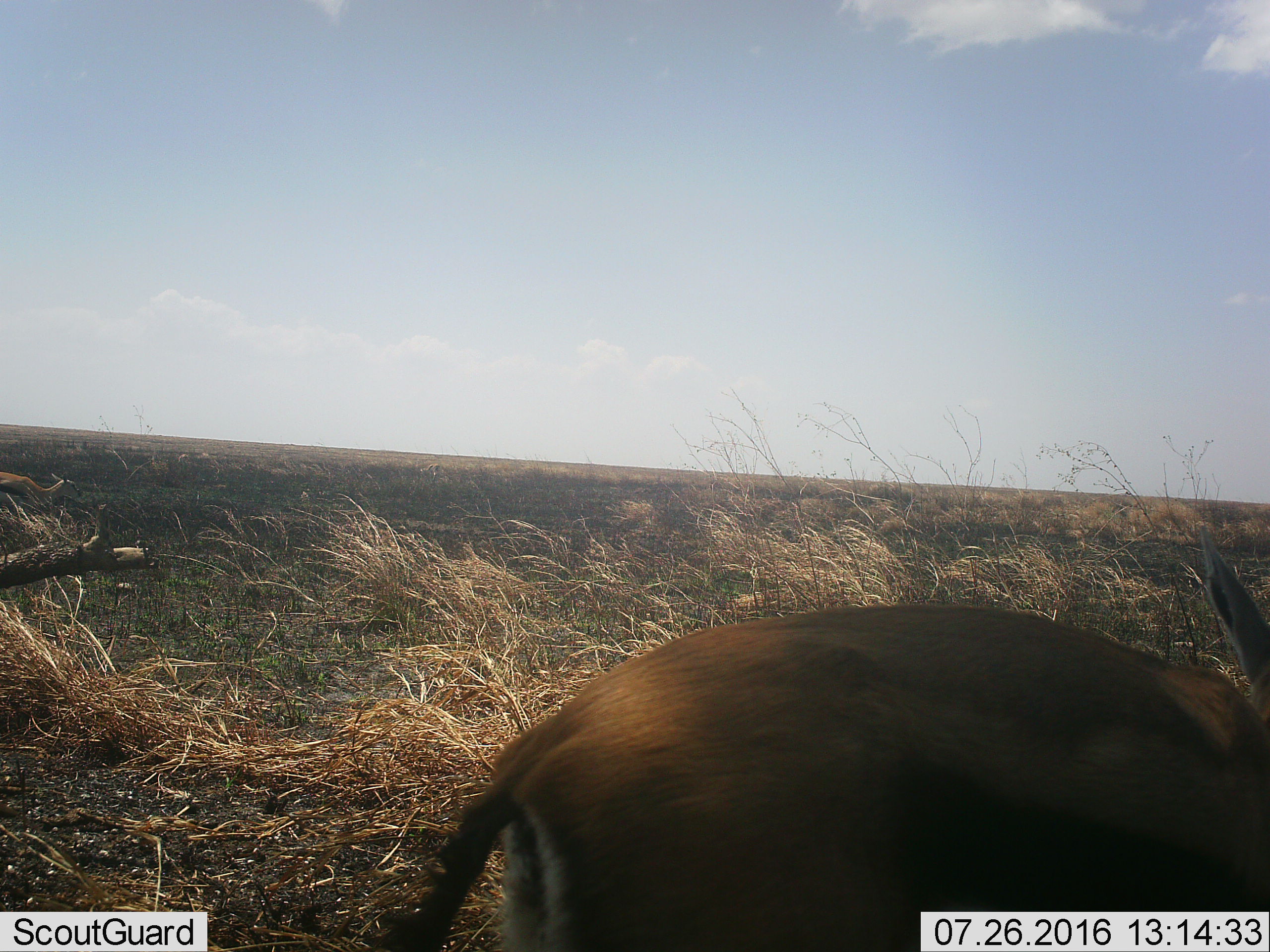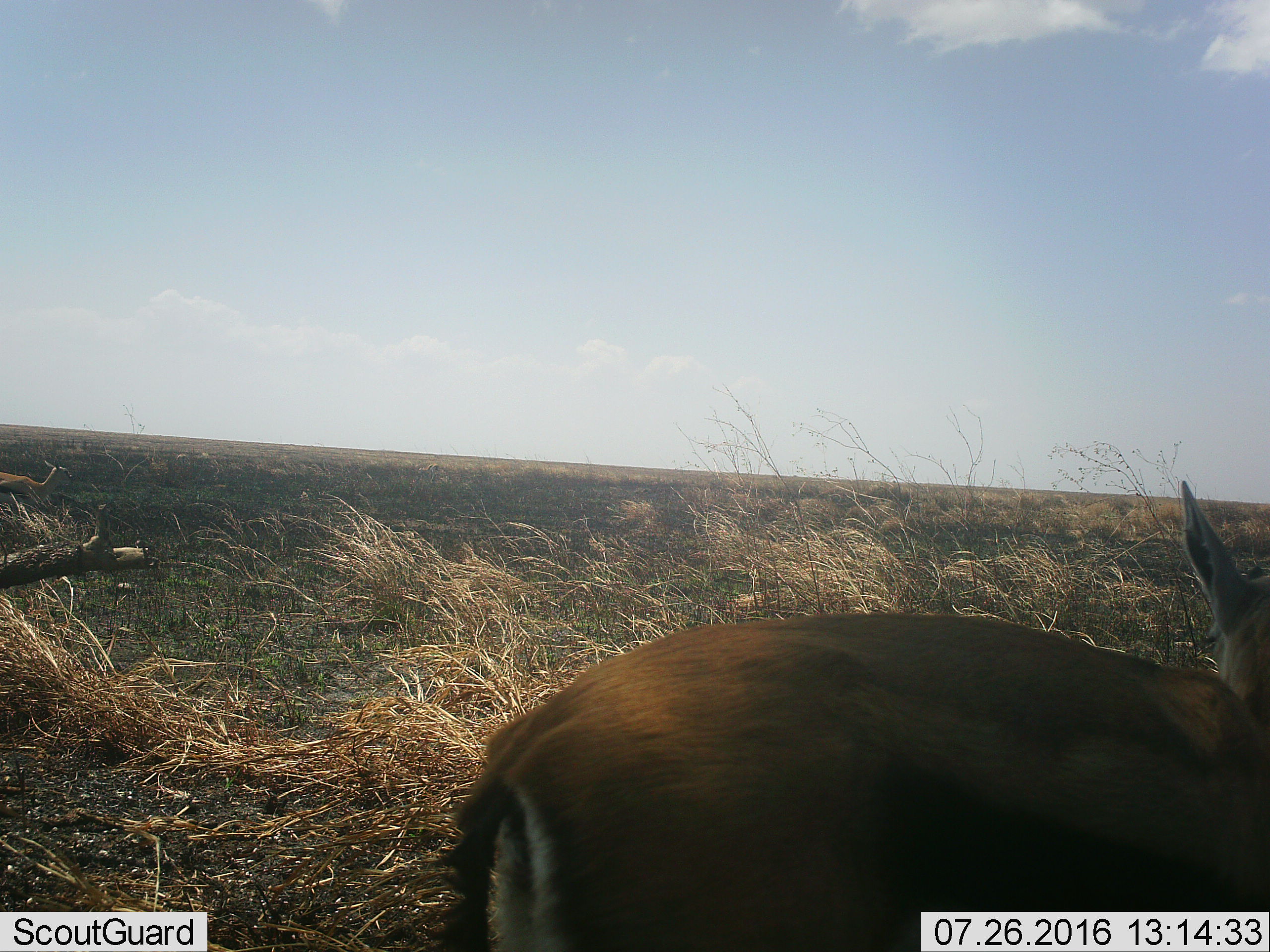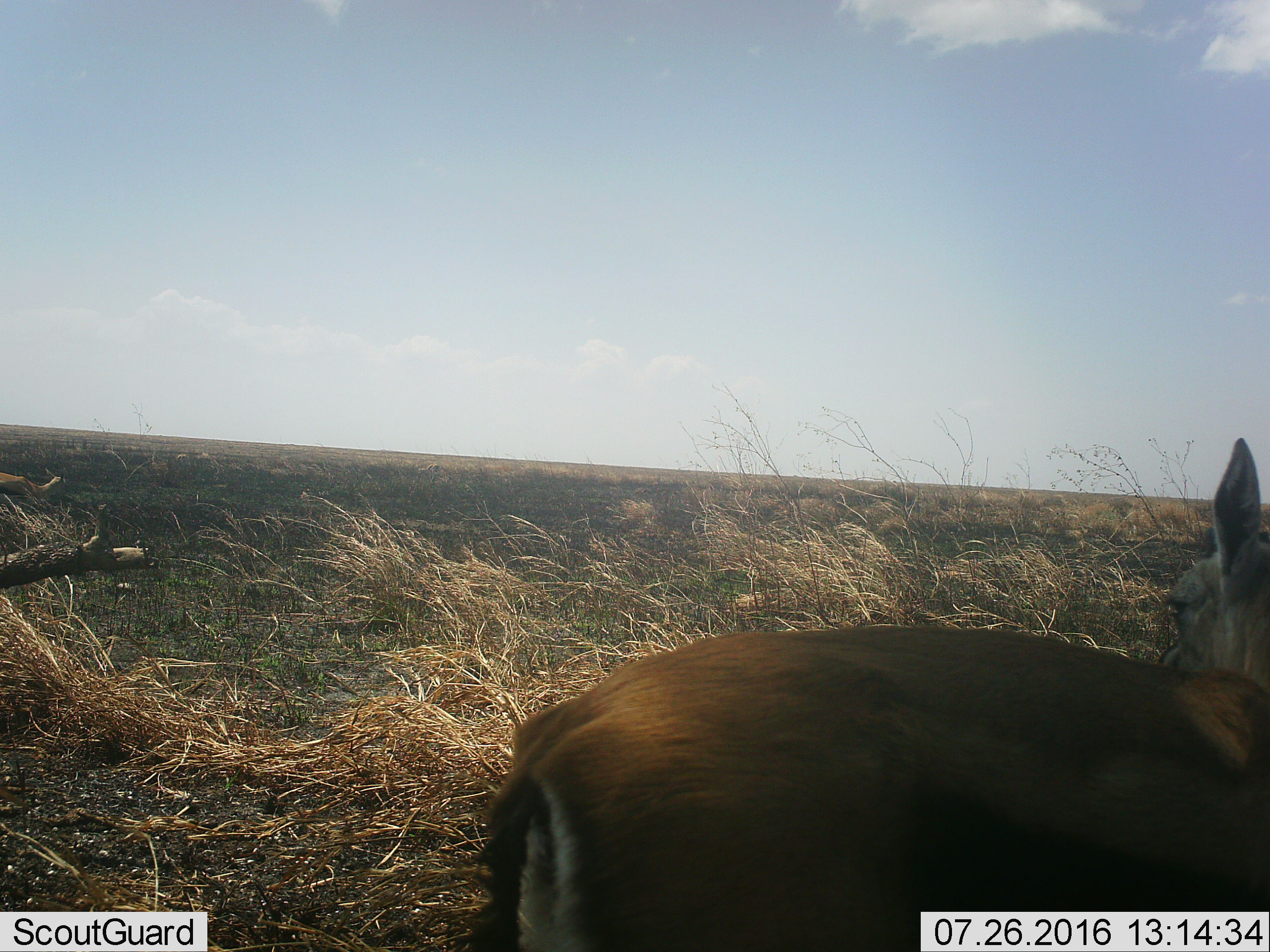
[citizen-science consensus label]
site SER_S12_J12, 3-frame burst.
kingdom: Animalia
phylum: Chordata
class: Mammalia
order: Artiodactyla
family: Bovidae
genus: Eudorcas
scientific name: Eudorcas thomsonii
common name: thomson's gazelle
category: gazellethomsons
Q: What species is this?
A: Gazellethomsons (thomson's gazelle) (Eudorcas thomsonii).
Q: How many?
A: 1.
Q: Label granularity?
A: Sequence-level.